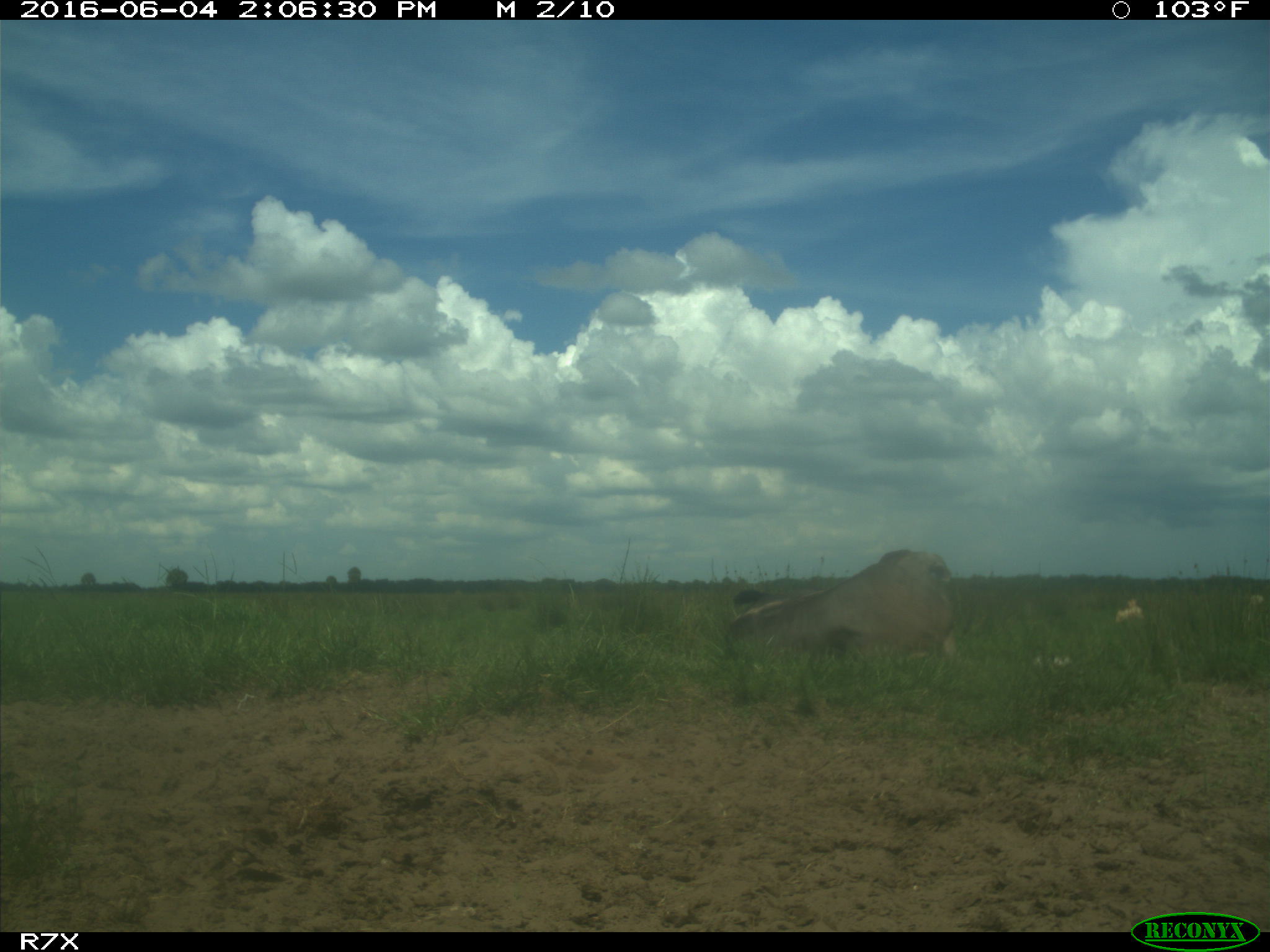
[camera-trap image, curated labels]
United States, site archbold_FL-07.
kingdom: Animalia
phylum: Chordata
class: Mammalia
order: Artiodactyla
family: Bovidae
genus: Bos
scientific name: Bos taurus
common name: domestic cow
Bos taurus (domestic cow).